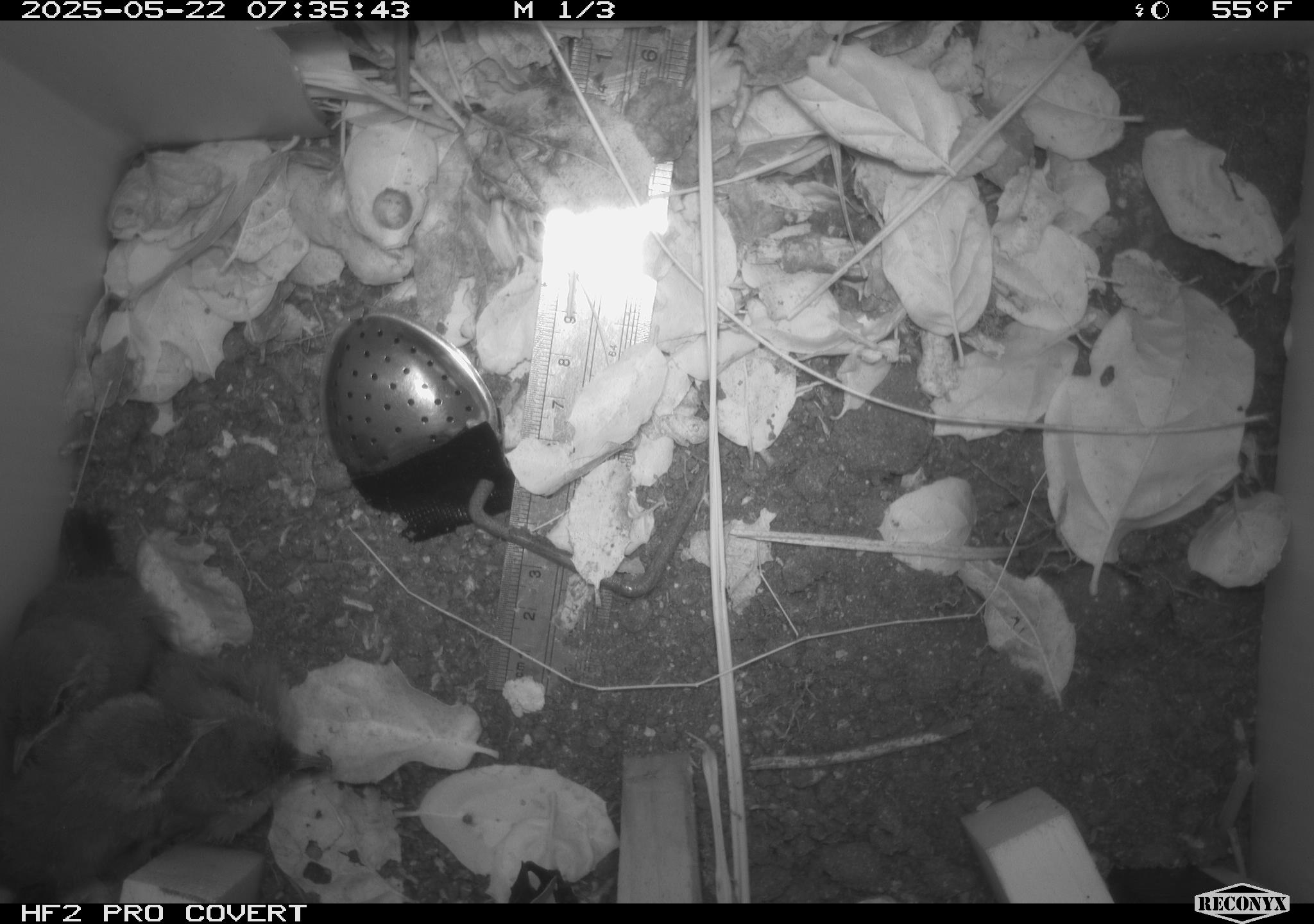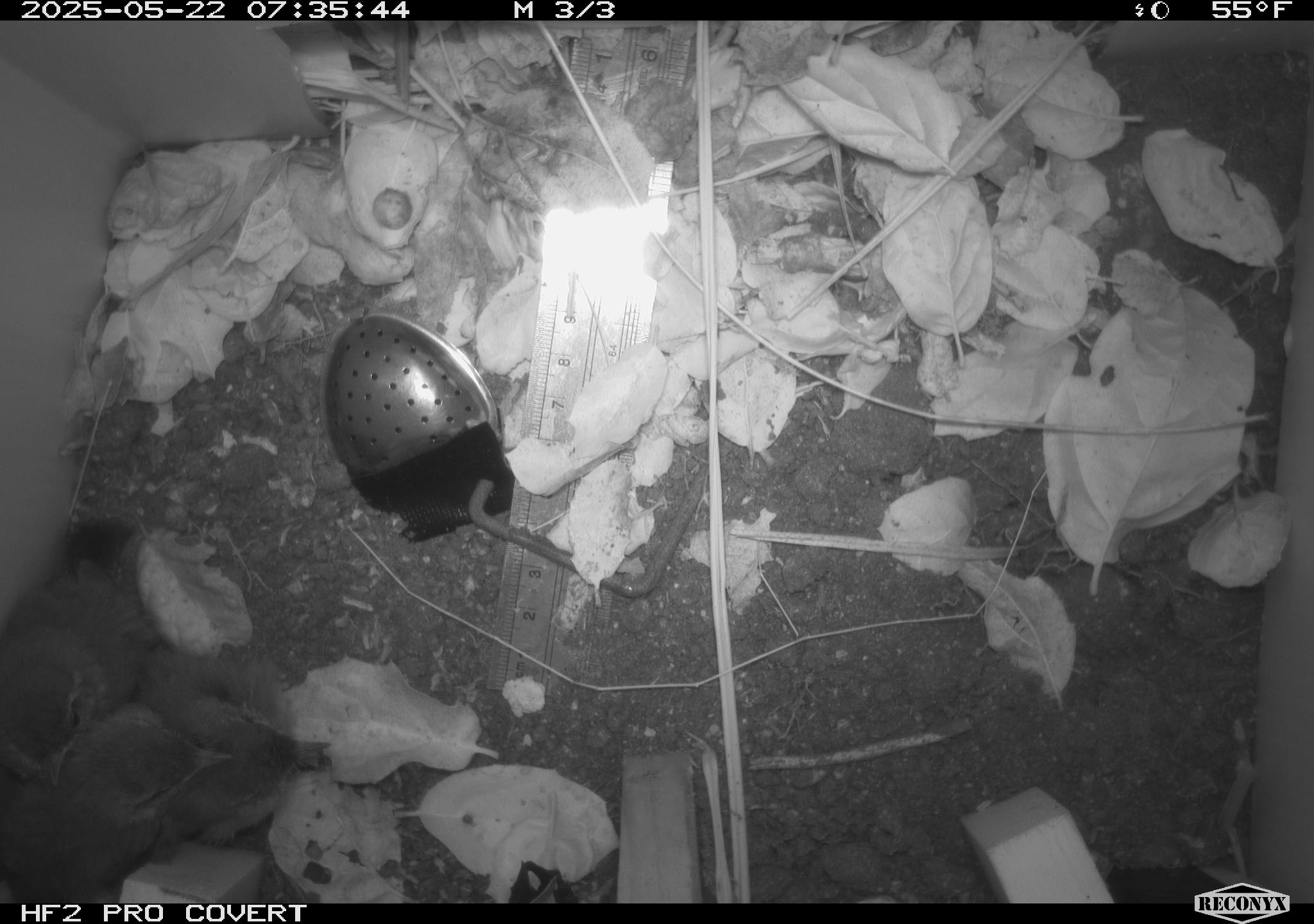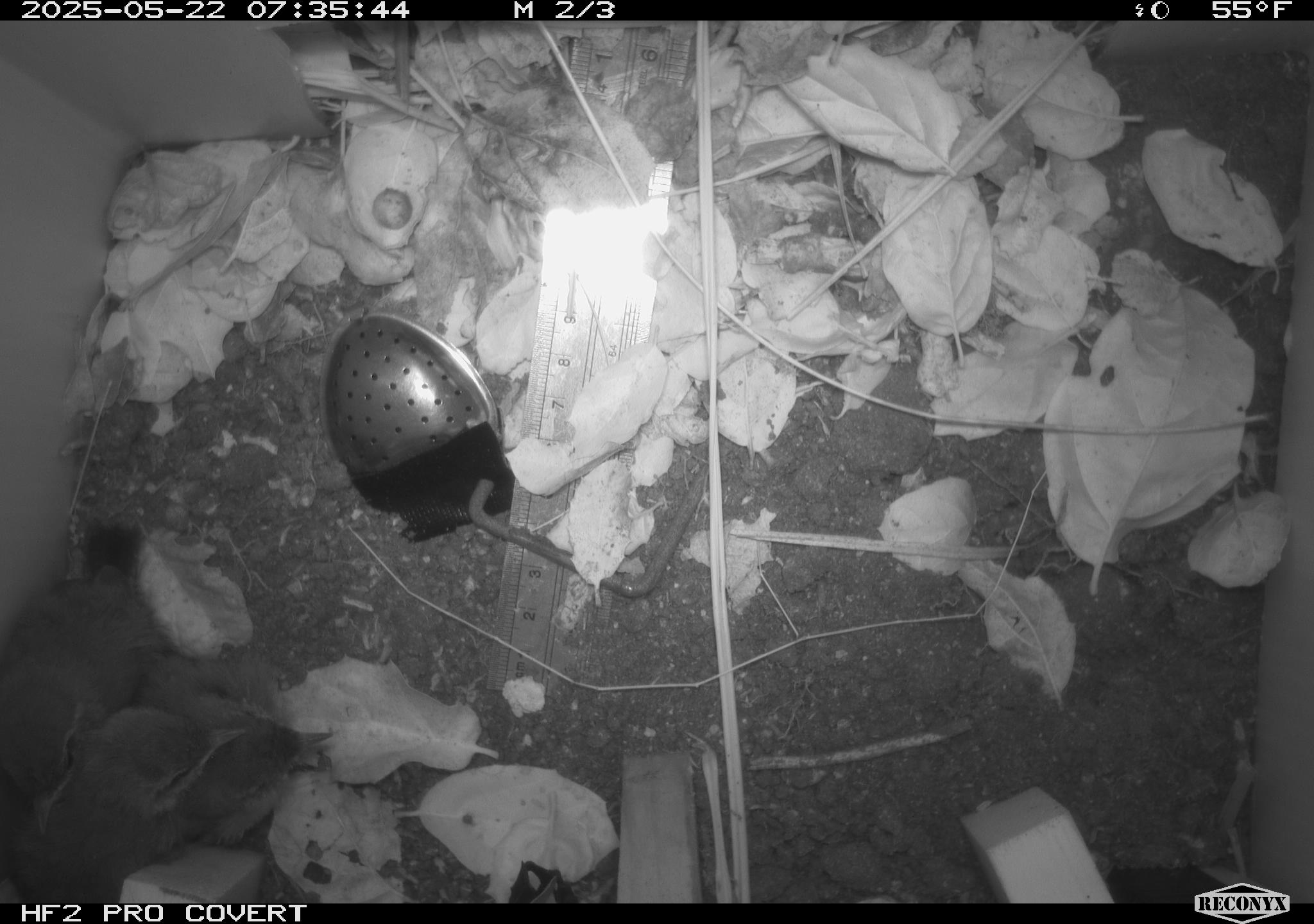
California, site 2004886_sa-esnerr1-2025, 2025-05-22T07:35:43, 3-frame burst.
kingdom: Animalia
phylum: Chordata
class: Aves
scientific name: Aves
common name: bird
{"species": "bird (Aves)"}